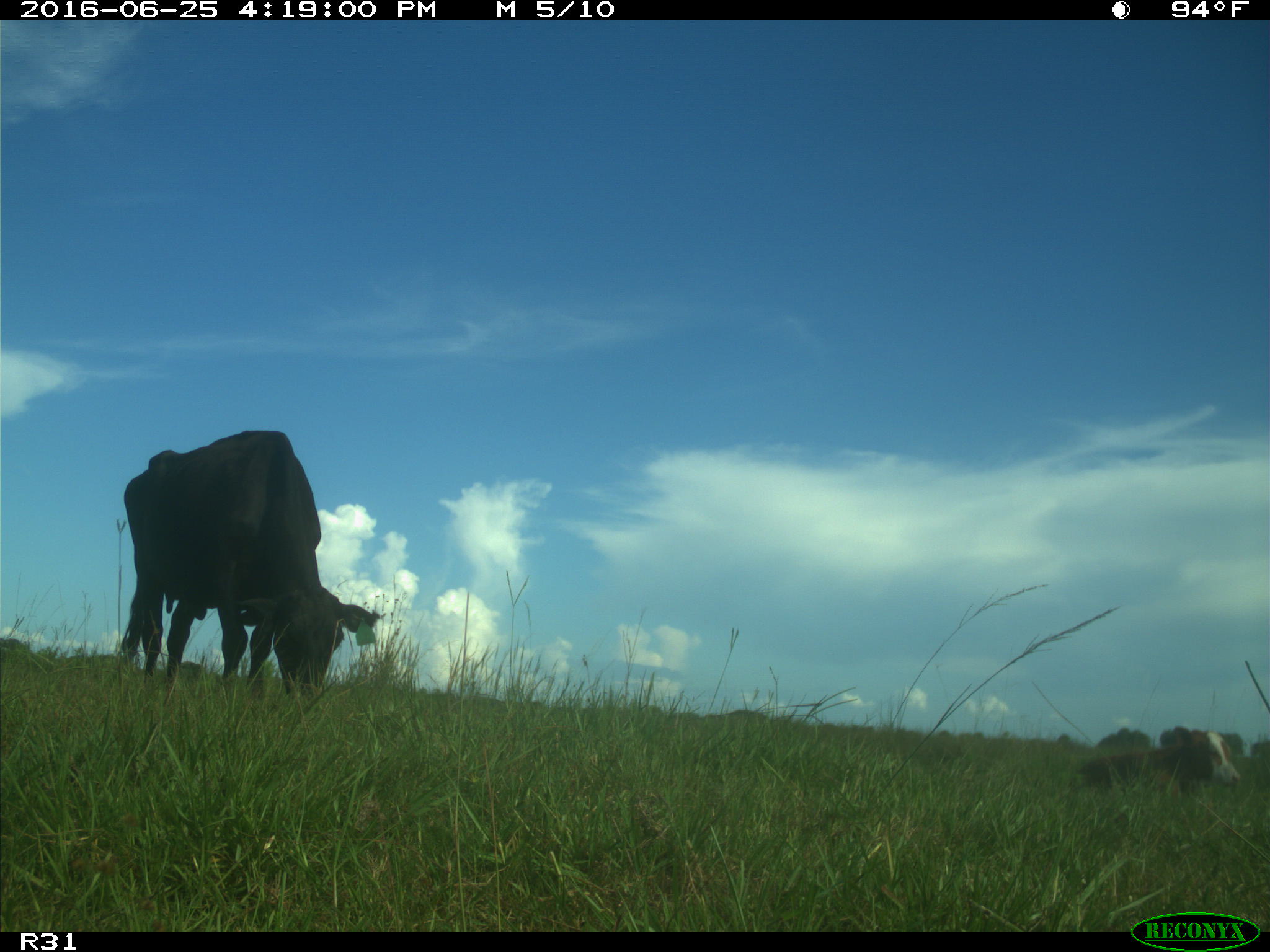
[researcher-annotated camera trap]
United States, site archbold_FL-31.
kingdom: Animalia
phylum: Chordata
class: Mammalia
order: Artiodactyla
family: Bovidae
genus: Bos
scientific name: Bos taurus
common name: domestic cow